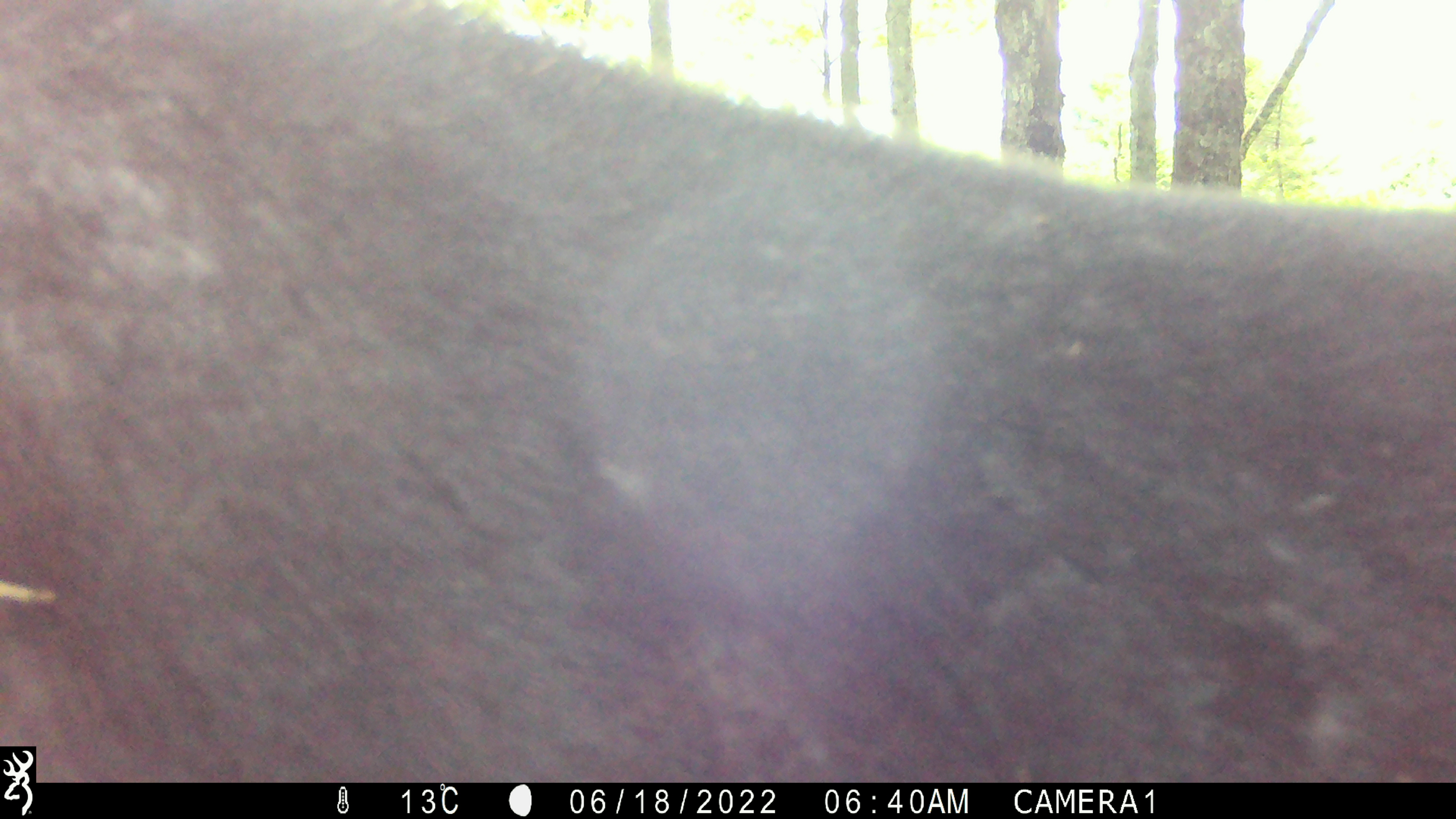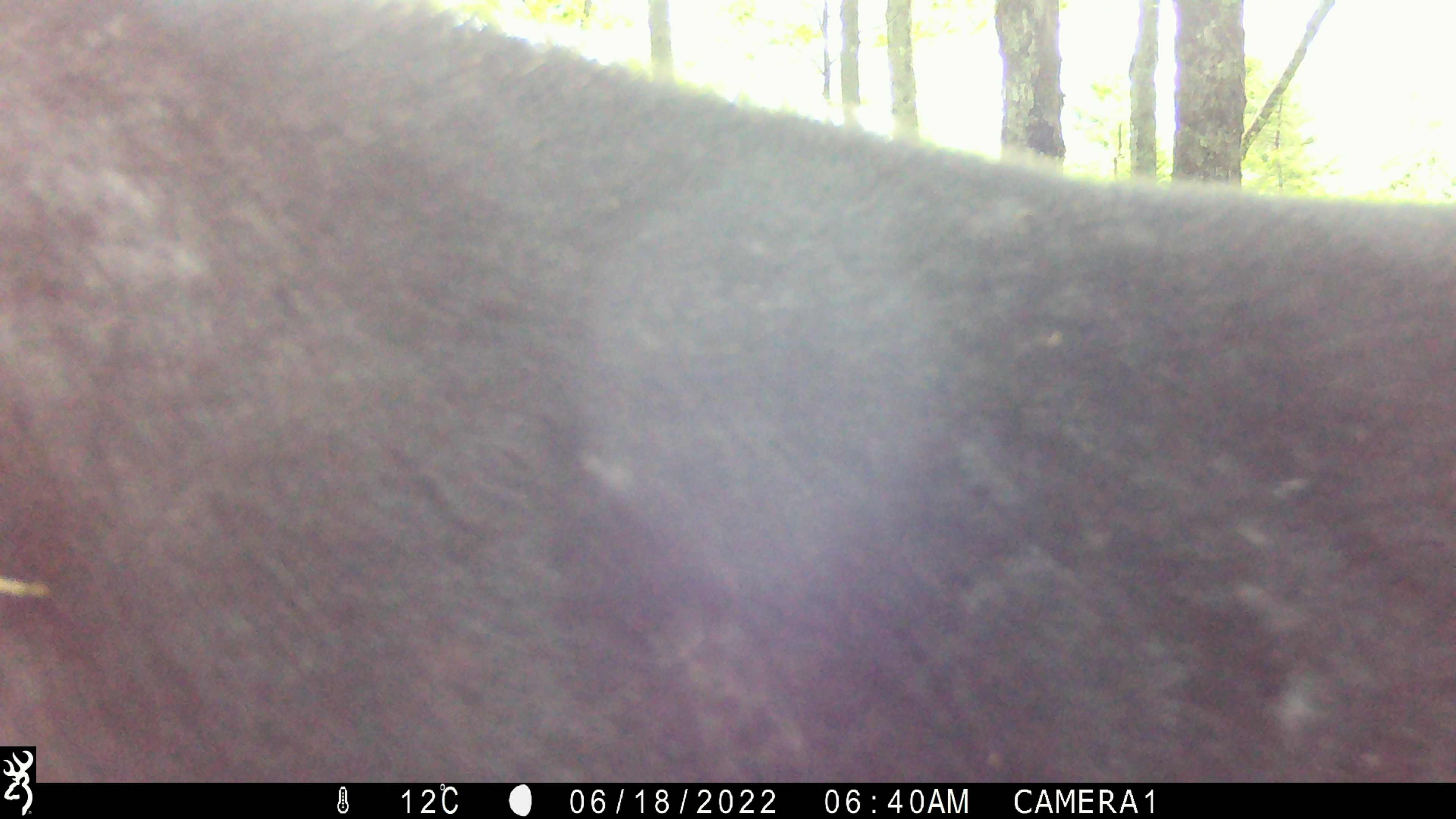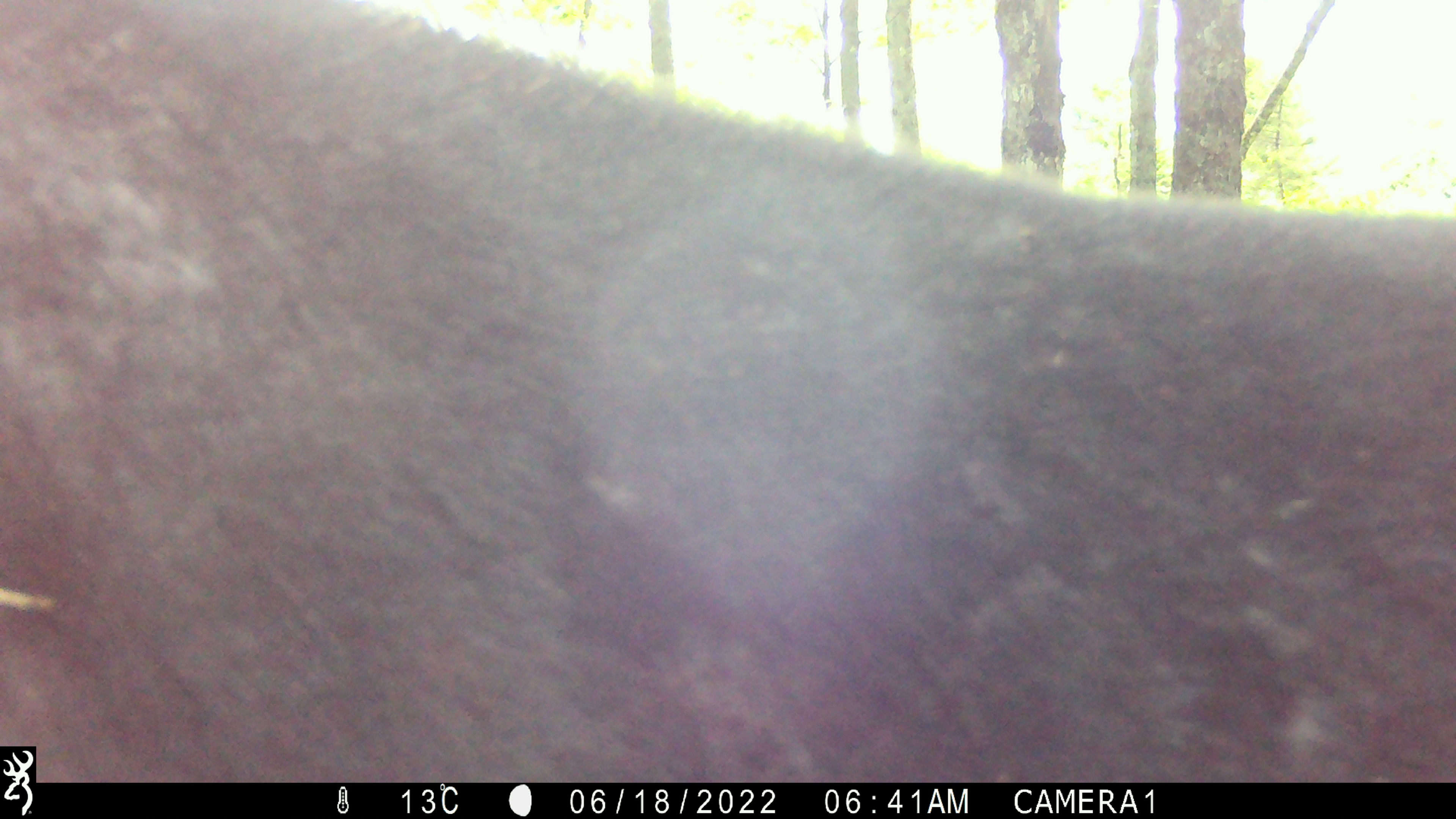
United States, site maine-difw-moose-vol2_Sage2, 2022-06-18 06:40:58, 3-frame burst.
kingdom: Animalia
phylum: Chordata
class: Mammalia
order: Artiodactyla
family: Cervidae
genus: Alces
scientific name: Alces alces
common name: moose